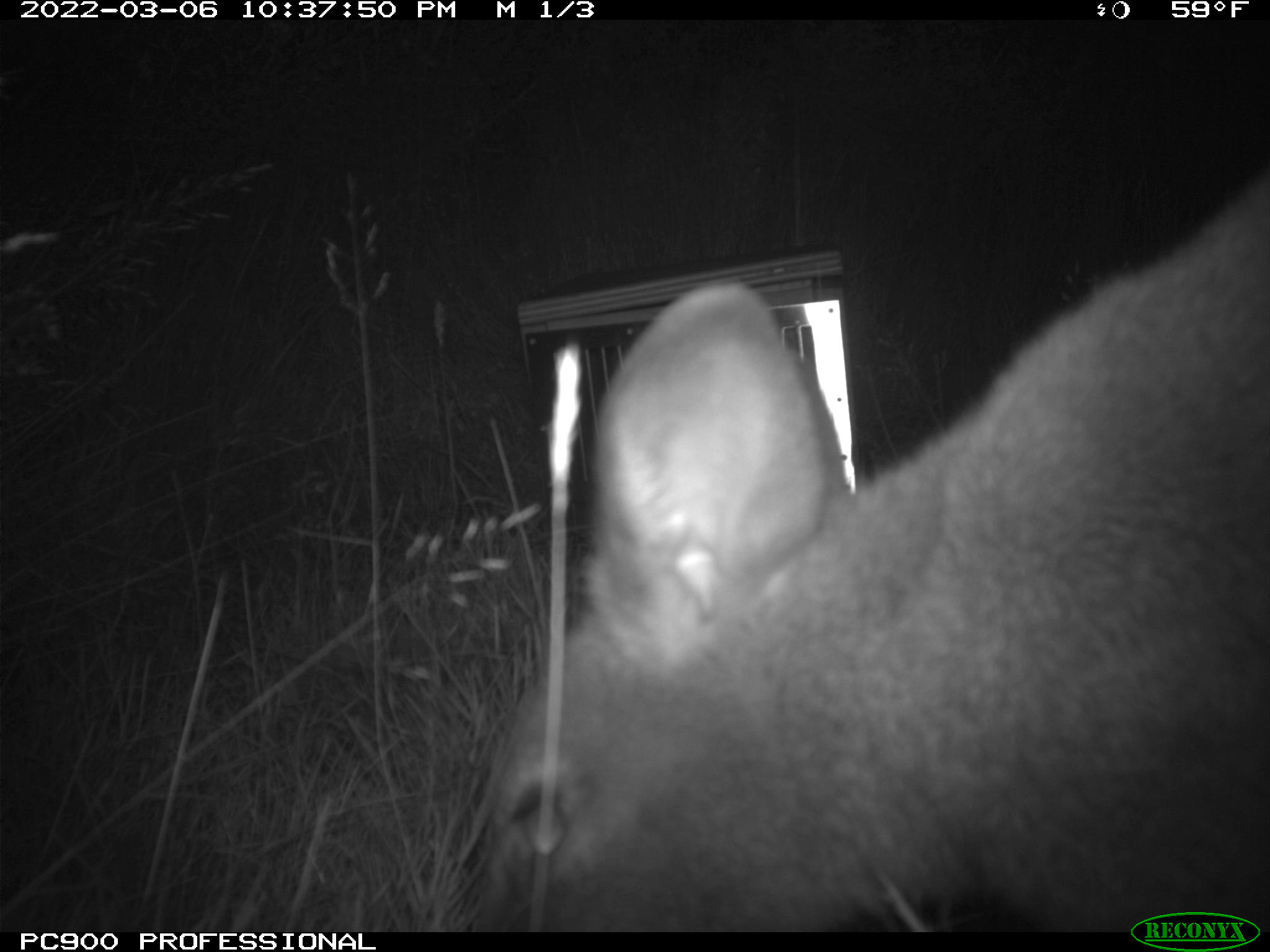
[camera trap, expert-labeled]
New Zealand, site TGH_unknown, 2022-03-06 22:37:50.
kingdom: Animalia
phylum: Chordata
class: Mammalia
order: Diprotodontia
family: Macropodidae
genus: Notamacropus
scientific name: Notamacropus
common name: wallaby